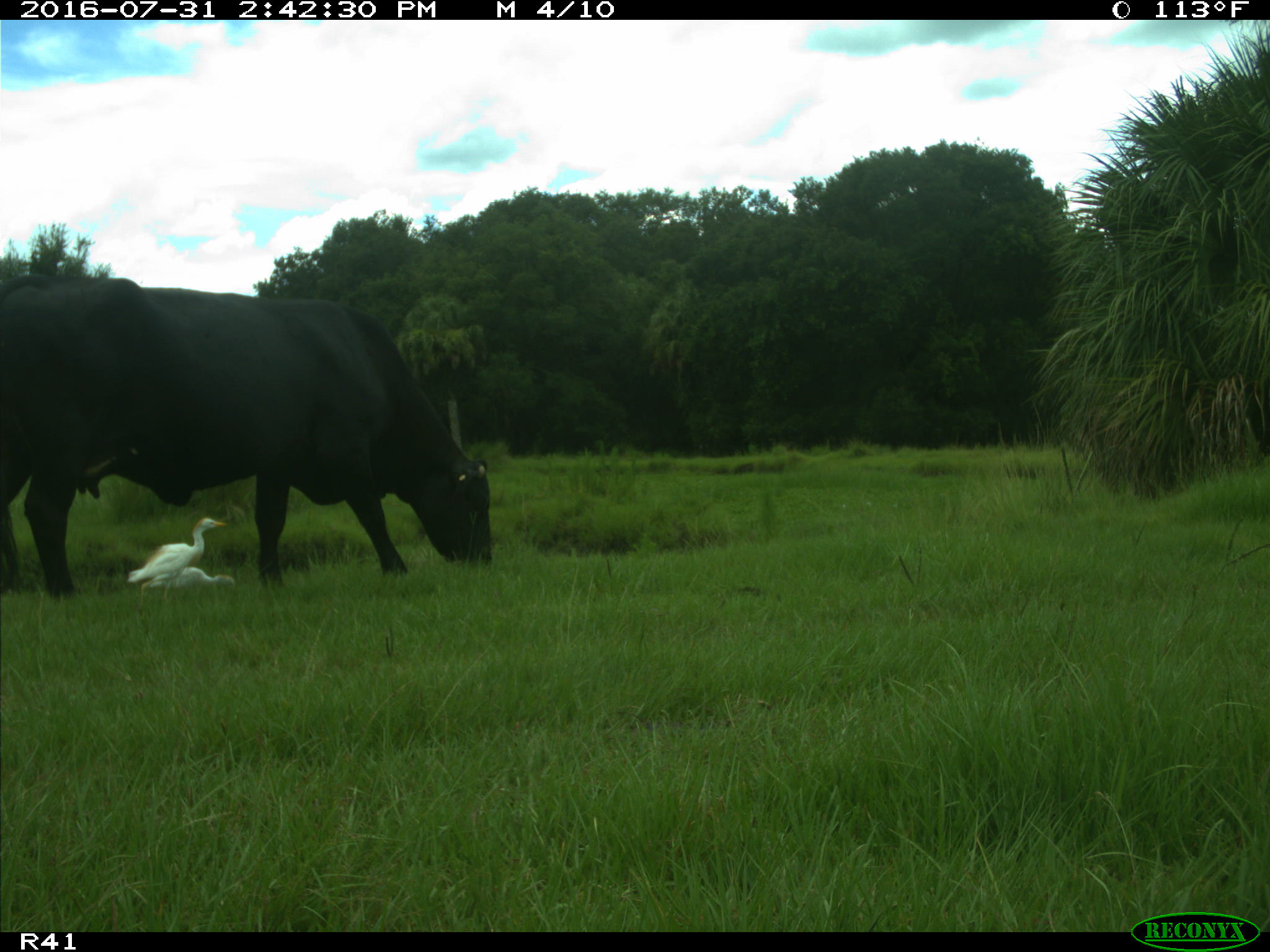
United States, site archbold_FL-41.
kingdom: Animalia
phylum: Chordata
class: Mammalia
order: Artiodactyla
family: Bovidae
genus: Bos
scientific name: Bos taurus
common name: domestic cow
Bos taurus (domestic cow).